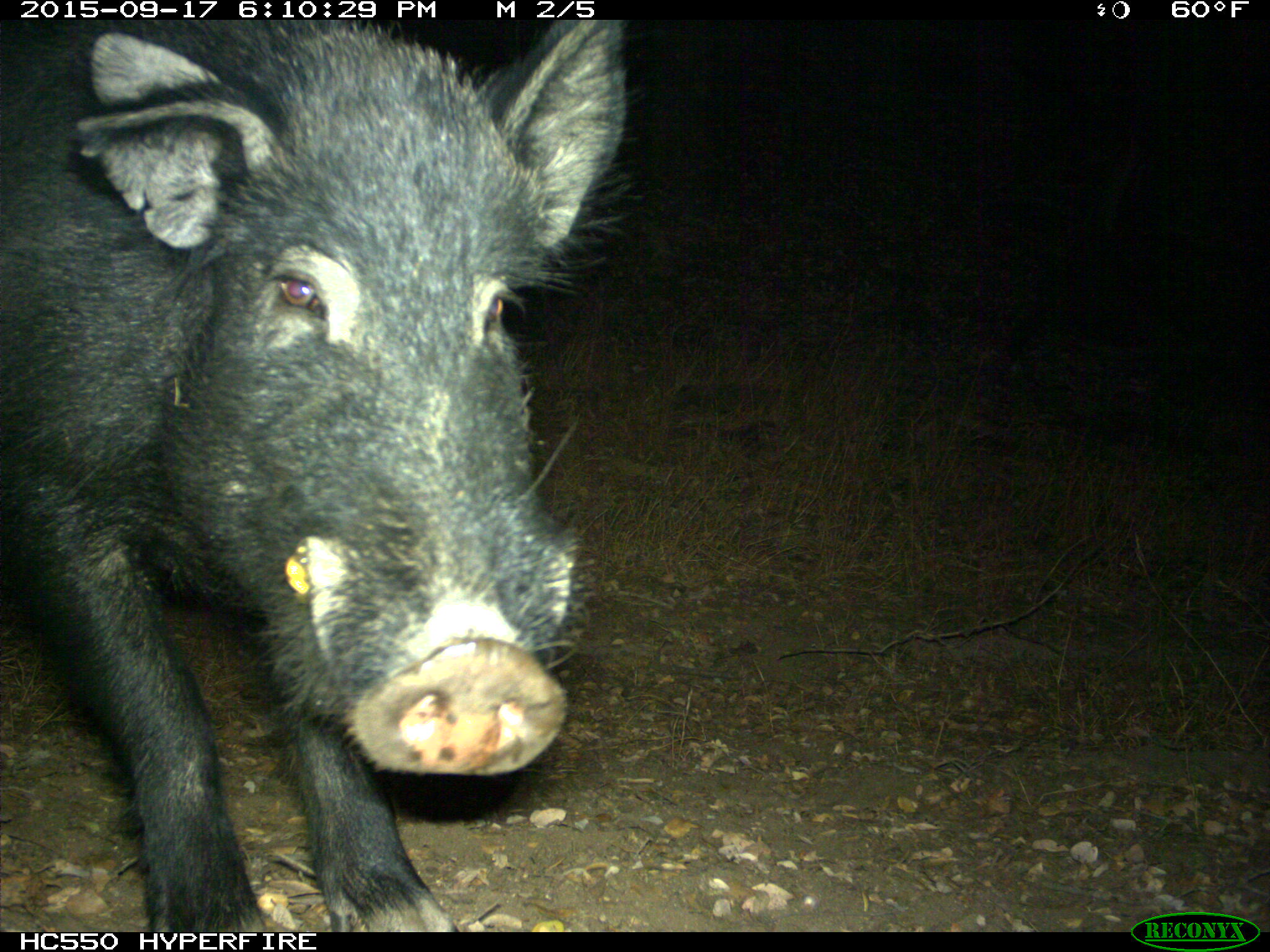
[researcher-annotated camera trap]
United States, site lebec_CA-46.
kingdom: Animalia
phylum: Chordata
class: Mammalia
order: Artiodactyla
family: Suidae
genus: Sus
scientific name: Sus scrofa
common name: wild boar